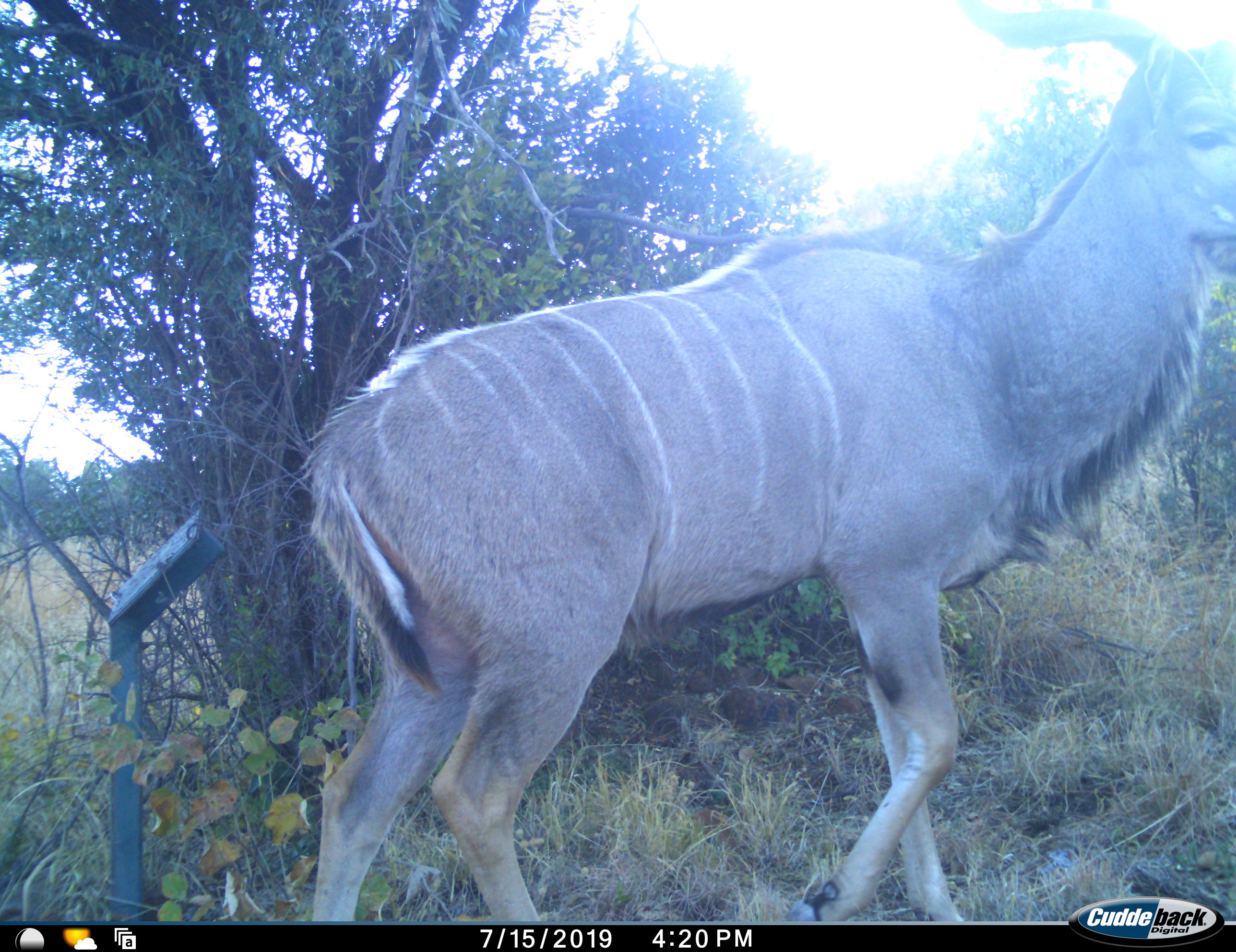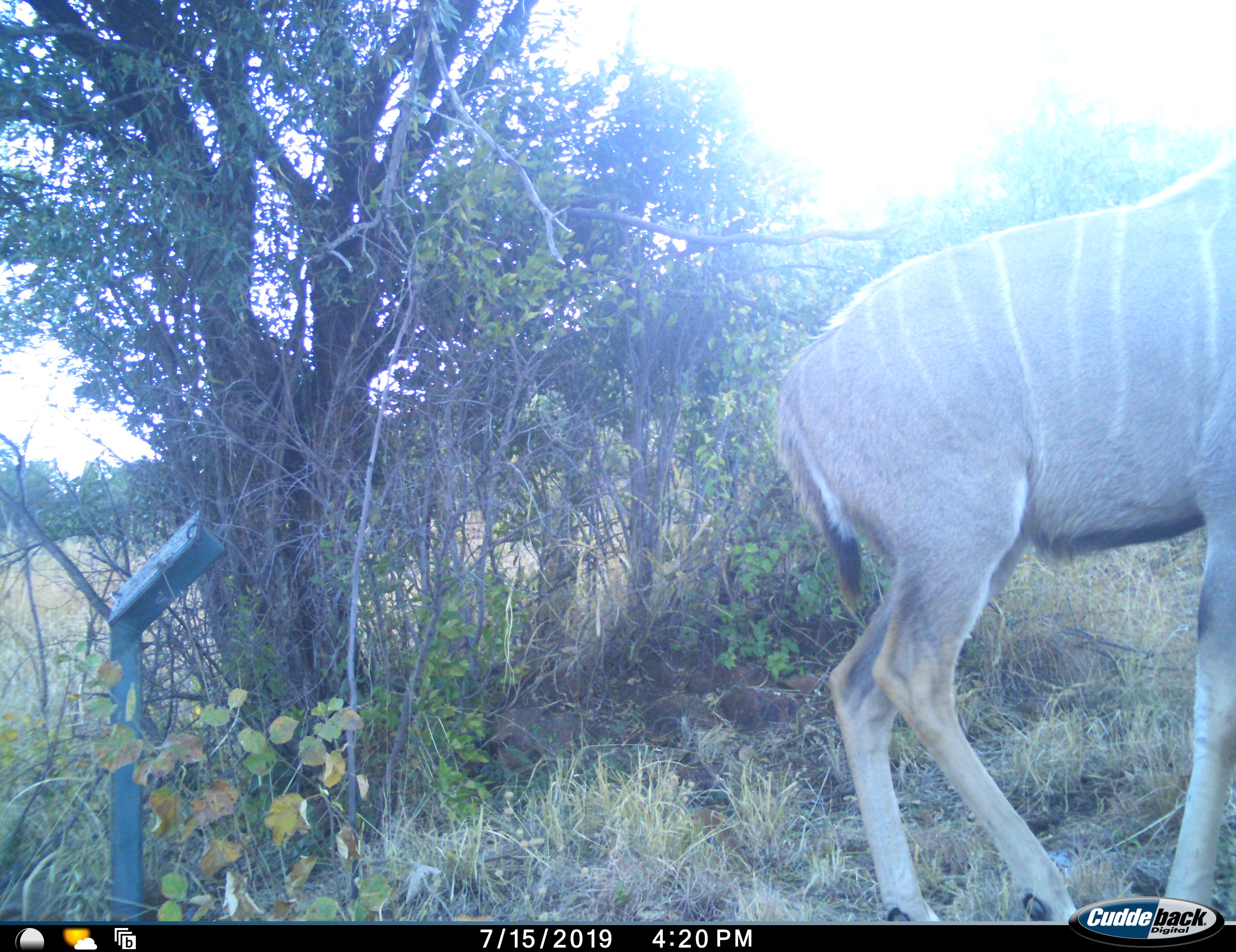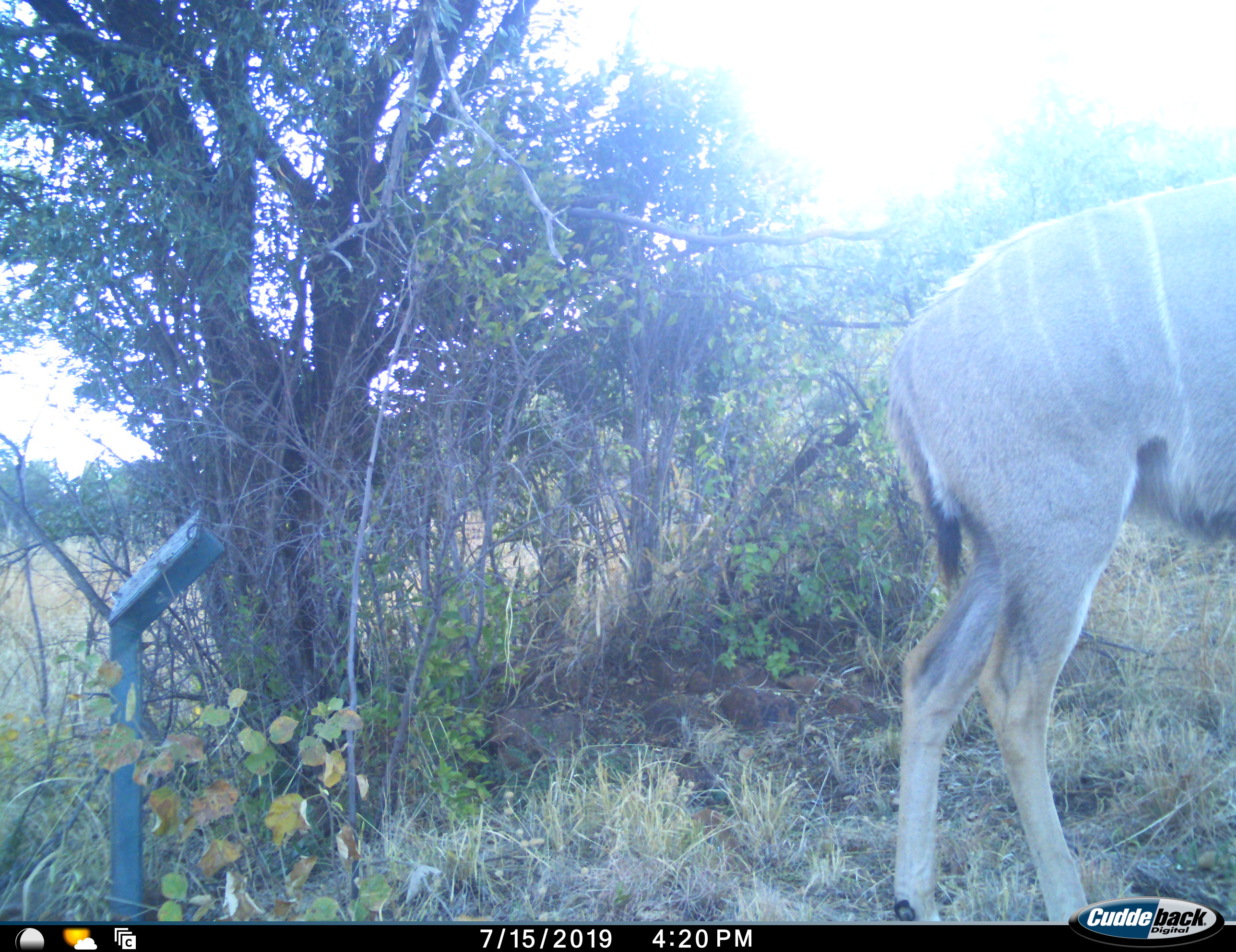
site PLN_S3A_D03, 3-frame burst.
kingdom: Animalia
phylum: Chordata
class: Mammalia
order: Artiodactyla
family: Bovidae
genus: Tragelaphus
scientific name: Tragelaphus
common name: kudu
Kudu (Tragelaphus), count 1. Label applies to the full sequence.